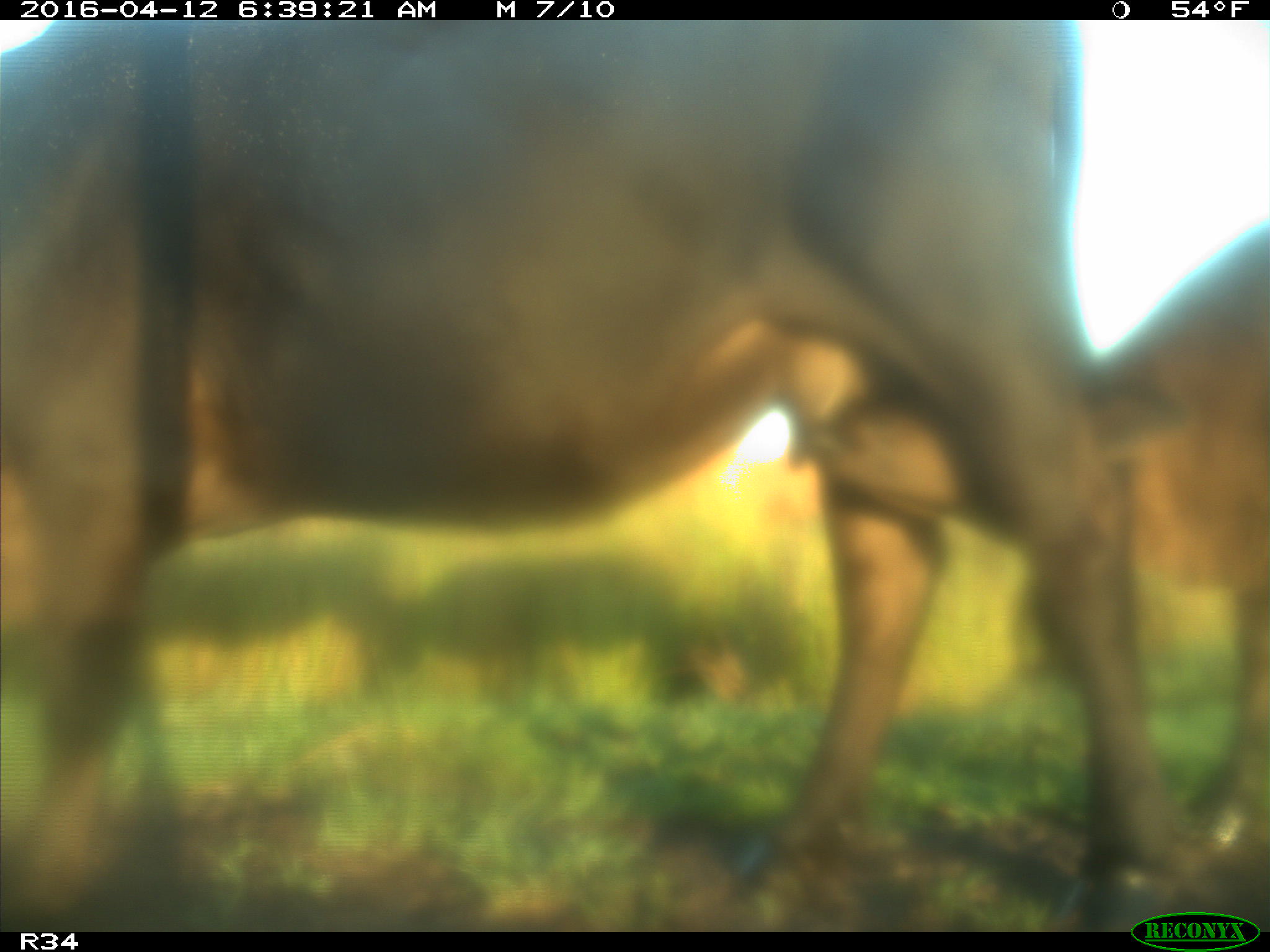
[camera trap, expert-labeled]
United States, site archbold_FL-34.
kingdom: Animalia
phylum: Chordata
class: Mammalia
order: Artiodactyla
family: Bovidae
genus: Bos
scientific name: Bos taurus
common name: domestic cow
Bos taurus (domestic cow).